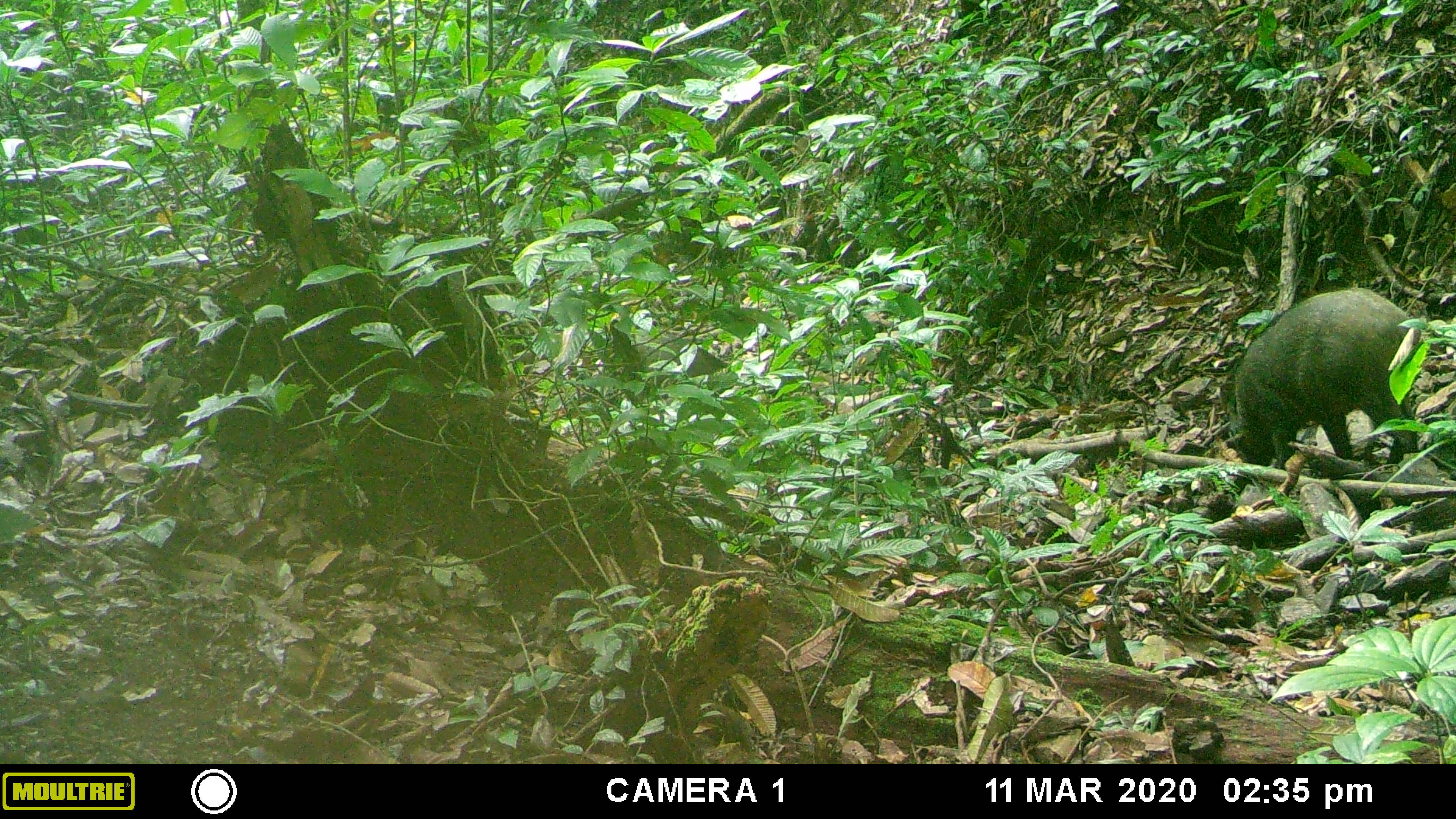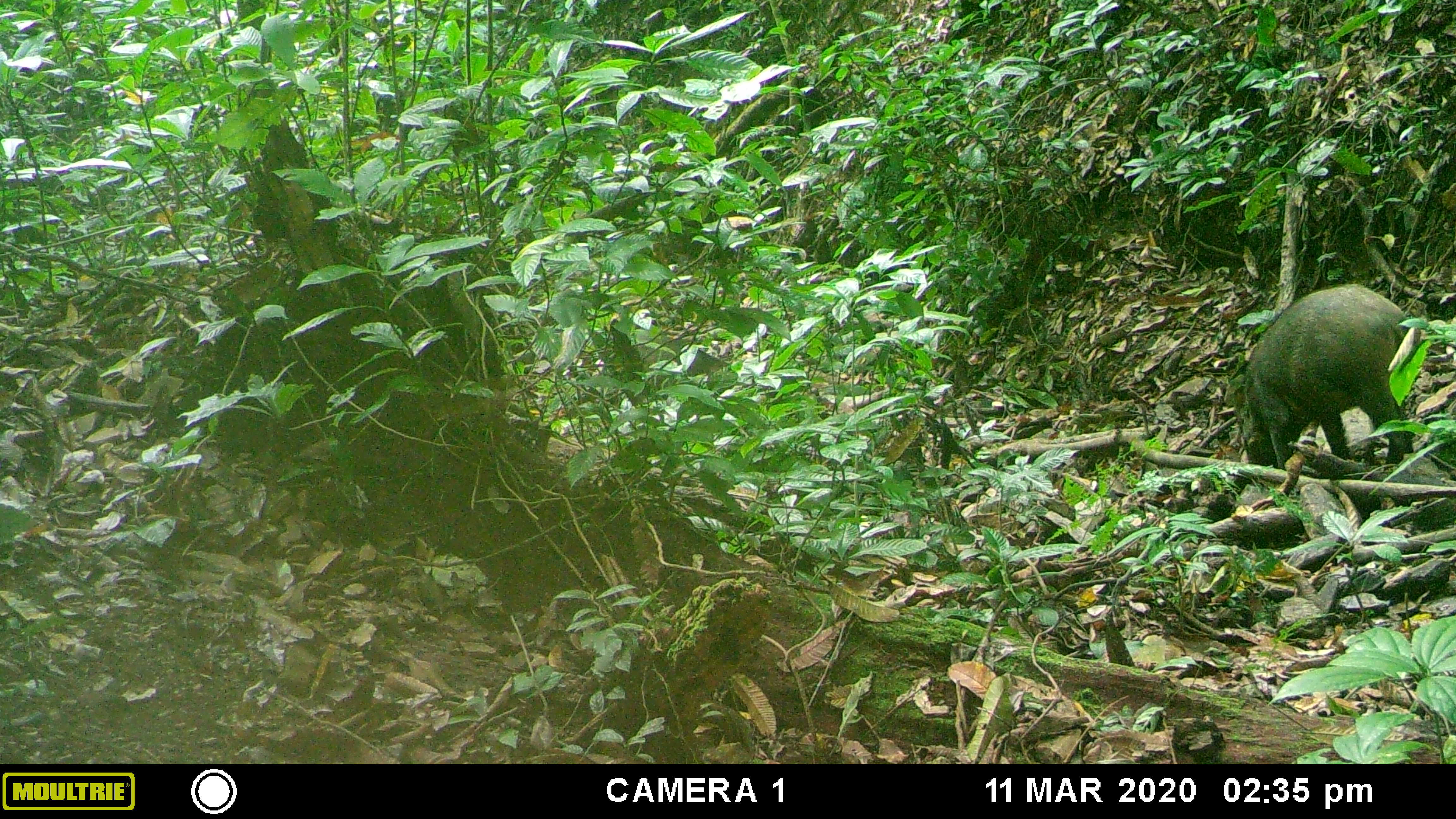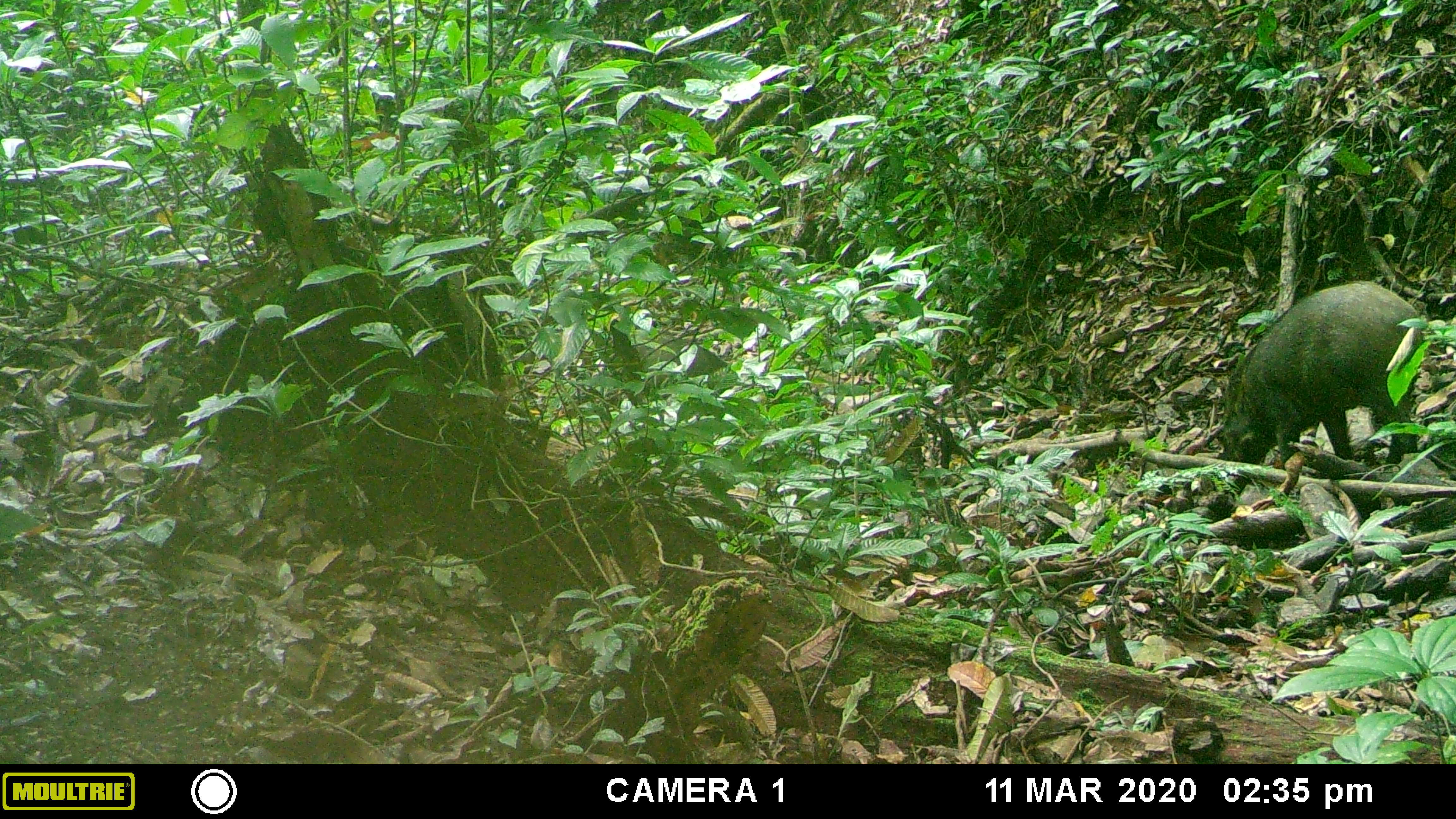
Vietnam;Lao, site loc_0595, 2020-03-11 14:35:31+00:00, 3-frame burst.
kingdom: Animalia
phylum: Chordata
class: Mammalia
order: Artiodactyla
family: Suidae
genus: Sus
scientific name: Sus scrofa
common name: eurasian wild pig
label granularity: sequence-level